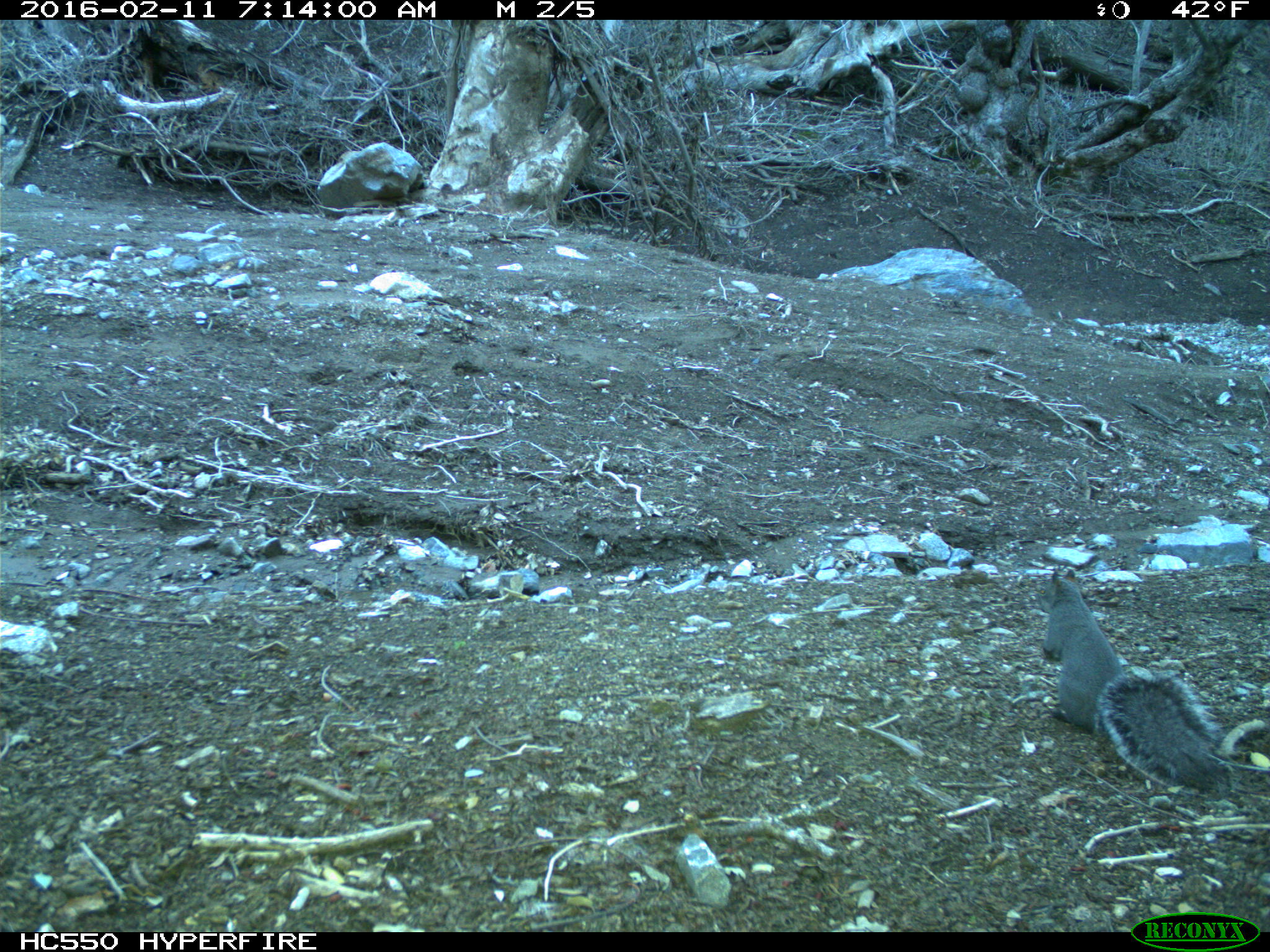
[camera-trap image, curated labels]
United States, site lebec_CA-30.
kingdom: Animalia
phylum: Chordata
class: Mammalia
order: Rodentia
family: Sciuridae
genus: Sciurus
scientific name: Sciurus carolinensis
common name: eastern gray squirrel